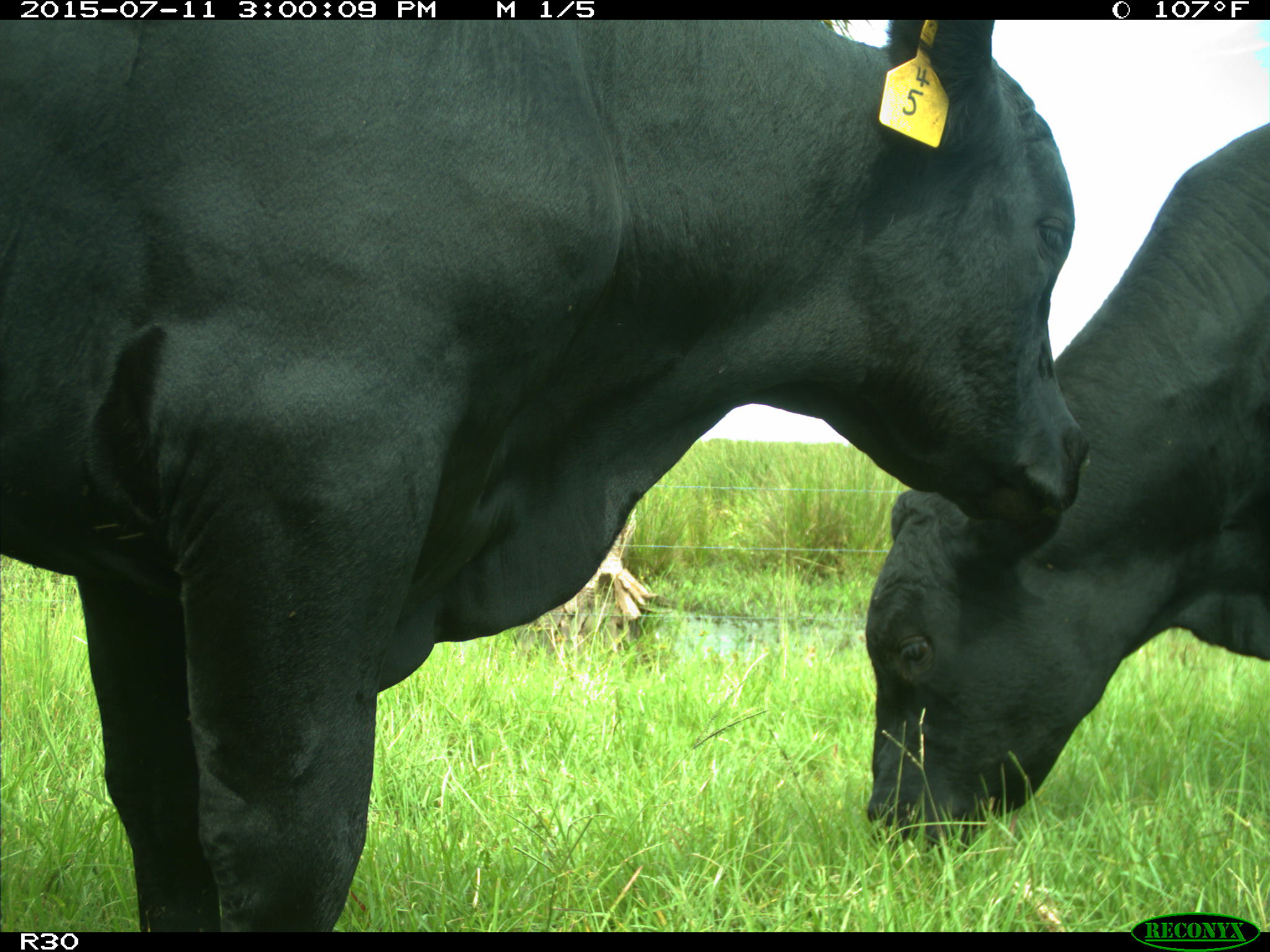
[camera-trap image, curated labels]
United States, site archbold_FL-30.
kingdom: Animalia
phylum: Chordata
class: Mammalia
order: Artiodactyla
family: Bovidae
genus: Bos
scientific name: Bos taurus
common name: domestic cow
Bos taurus (domestic cow).